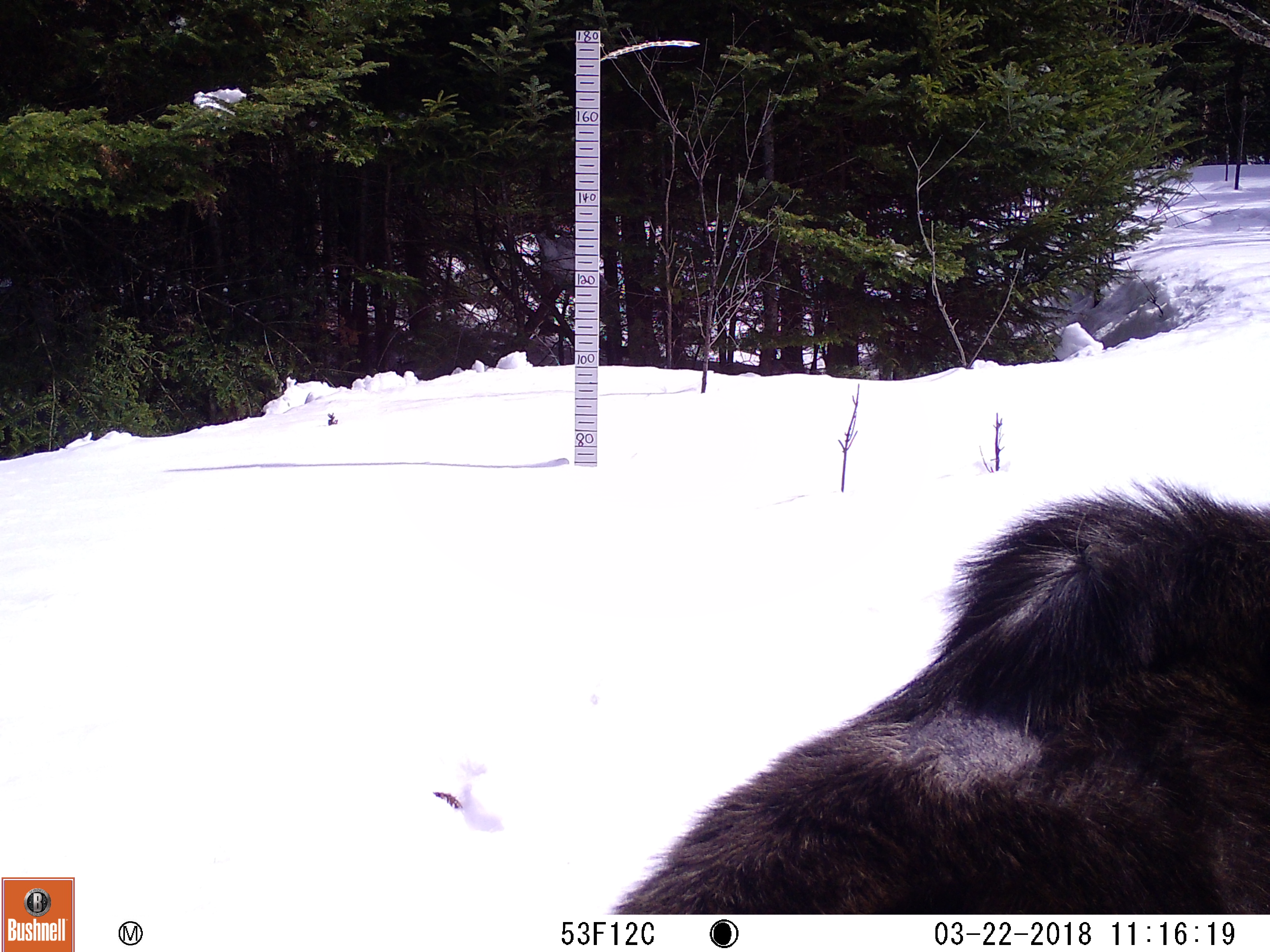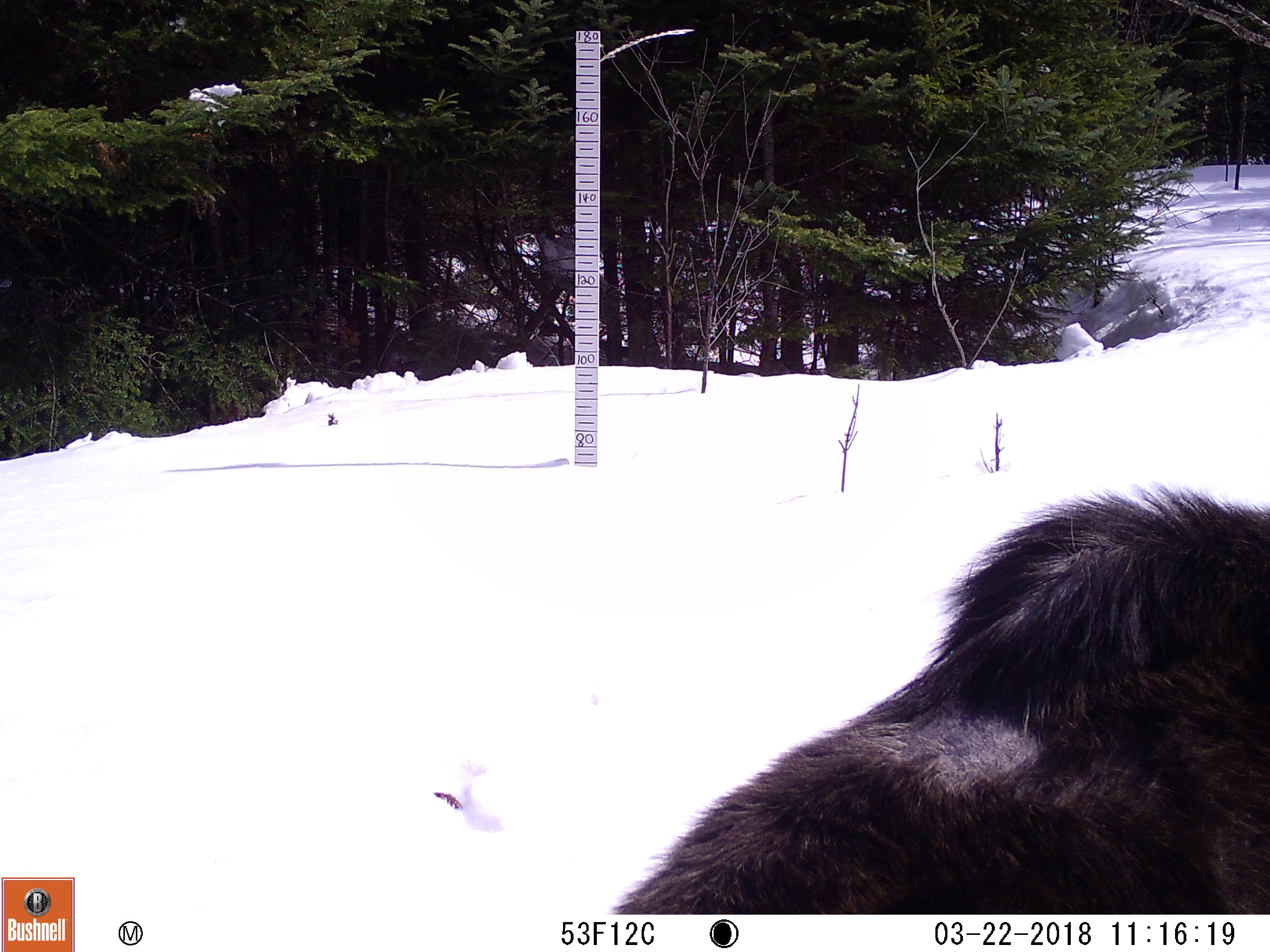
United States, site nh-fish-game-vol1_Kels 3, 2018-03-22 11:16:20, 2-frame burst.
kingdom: Animalia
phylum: Chordata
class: Mammalia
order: Artiodactyla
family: Cervidae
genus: Alces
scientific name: Alces alces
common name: moose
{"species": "moose (Alces alces)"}